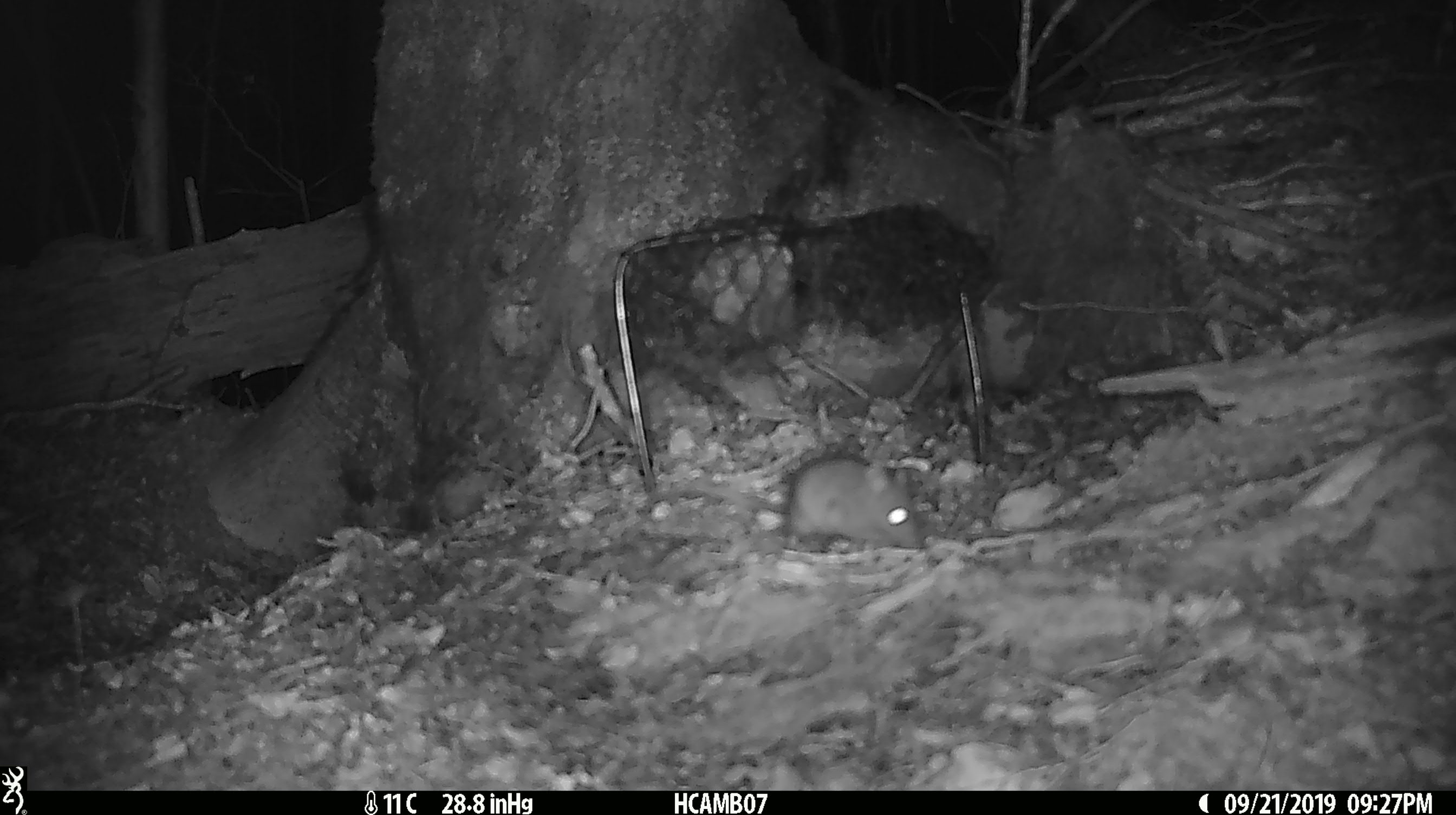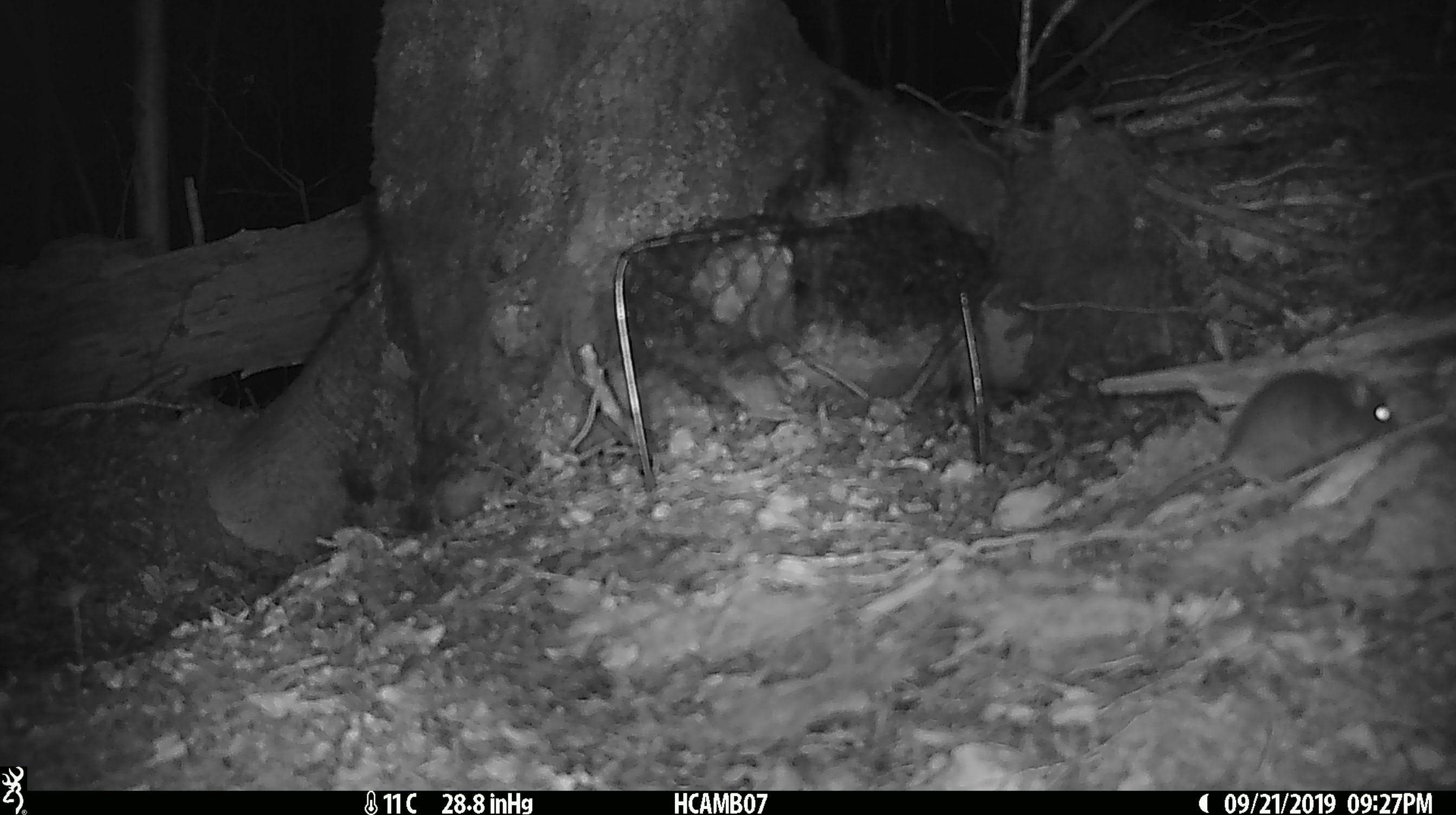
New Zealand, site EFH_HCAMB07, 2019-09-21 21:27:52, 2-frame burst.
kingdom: Animalia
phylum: Chordata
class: Mammalia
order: Rodentia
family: Muridae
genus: Mus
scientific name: Mus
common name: mouse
Mouse (Mus).